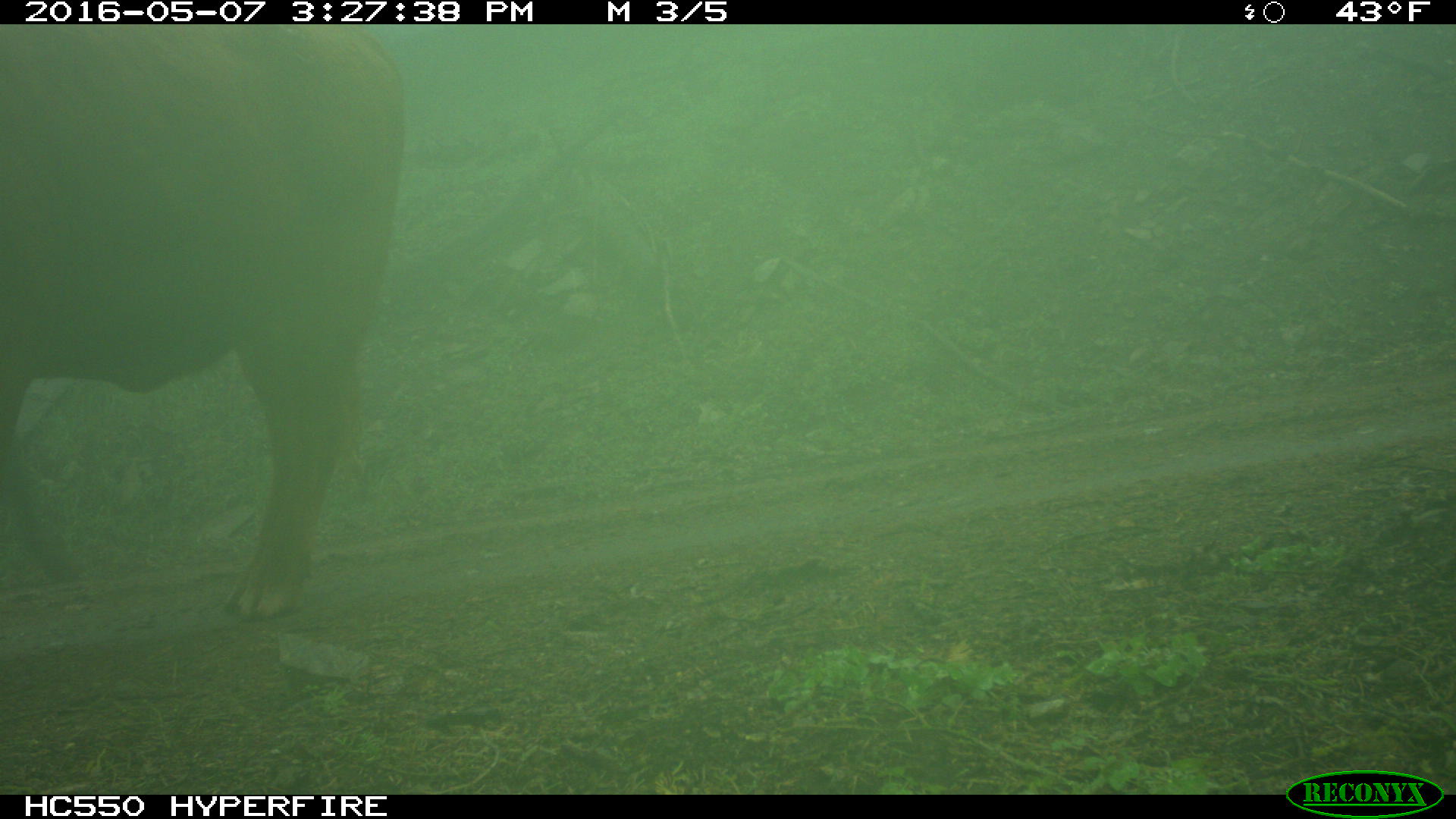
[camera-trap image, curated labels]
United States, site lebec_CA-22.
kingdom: Animalia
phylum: Chordata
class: Mammalia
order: Artiodactyla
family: Bovidae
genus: Bos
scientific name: Bos taurus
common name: domestic cow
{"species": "Bos taurus (domestic cow)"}